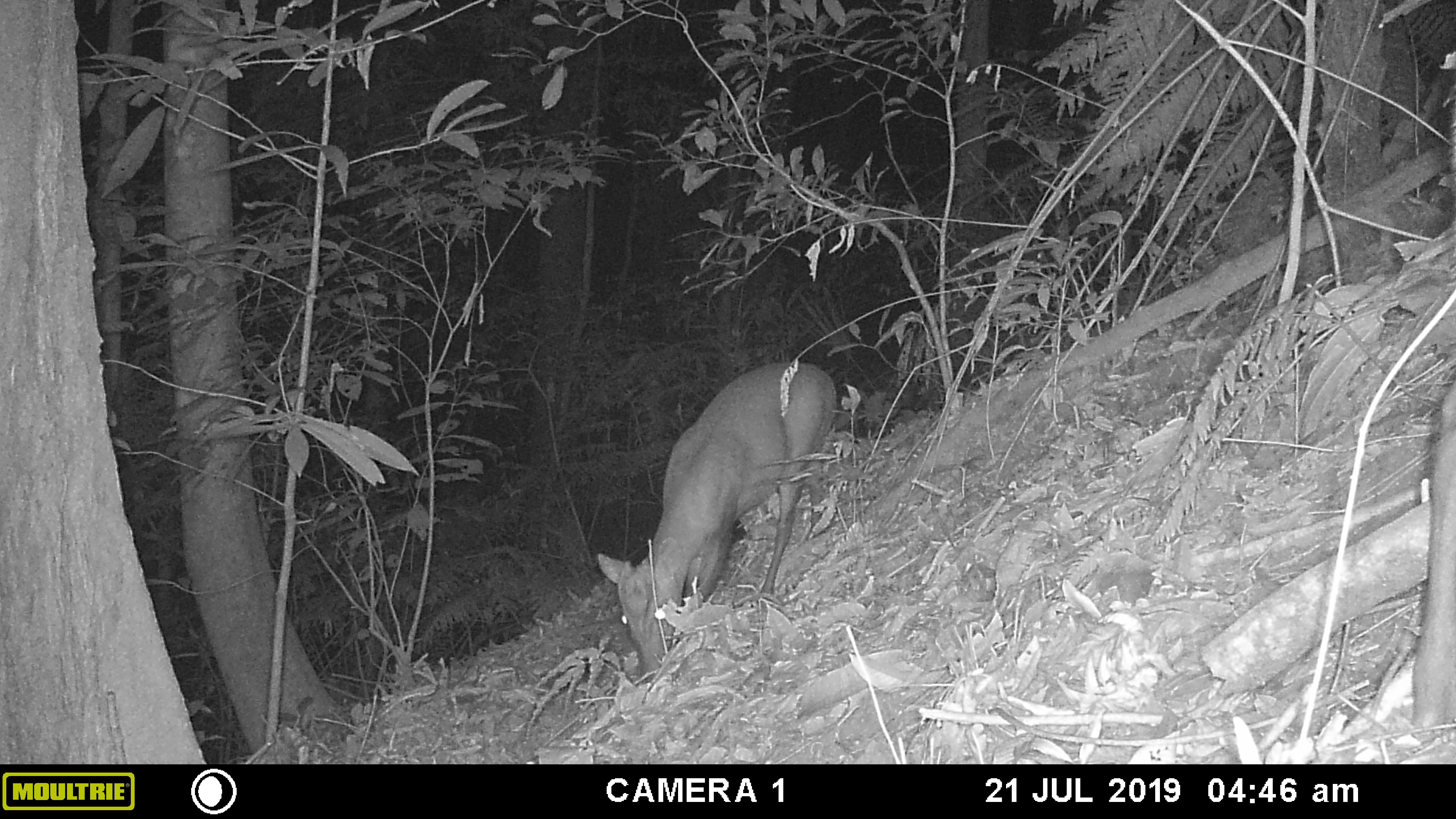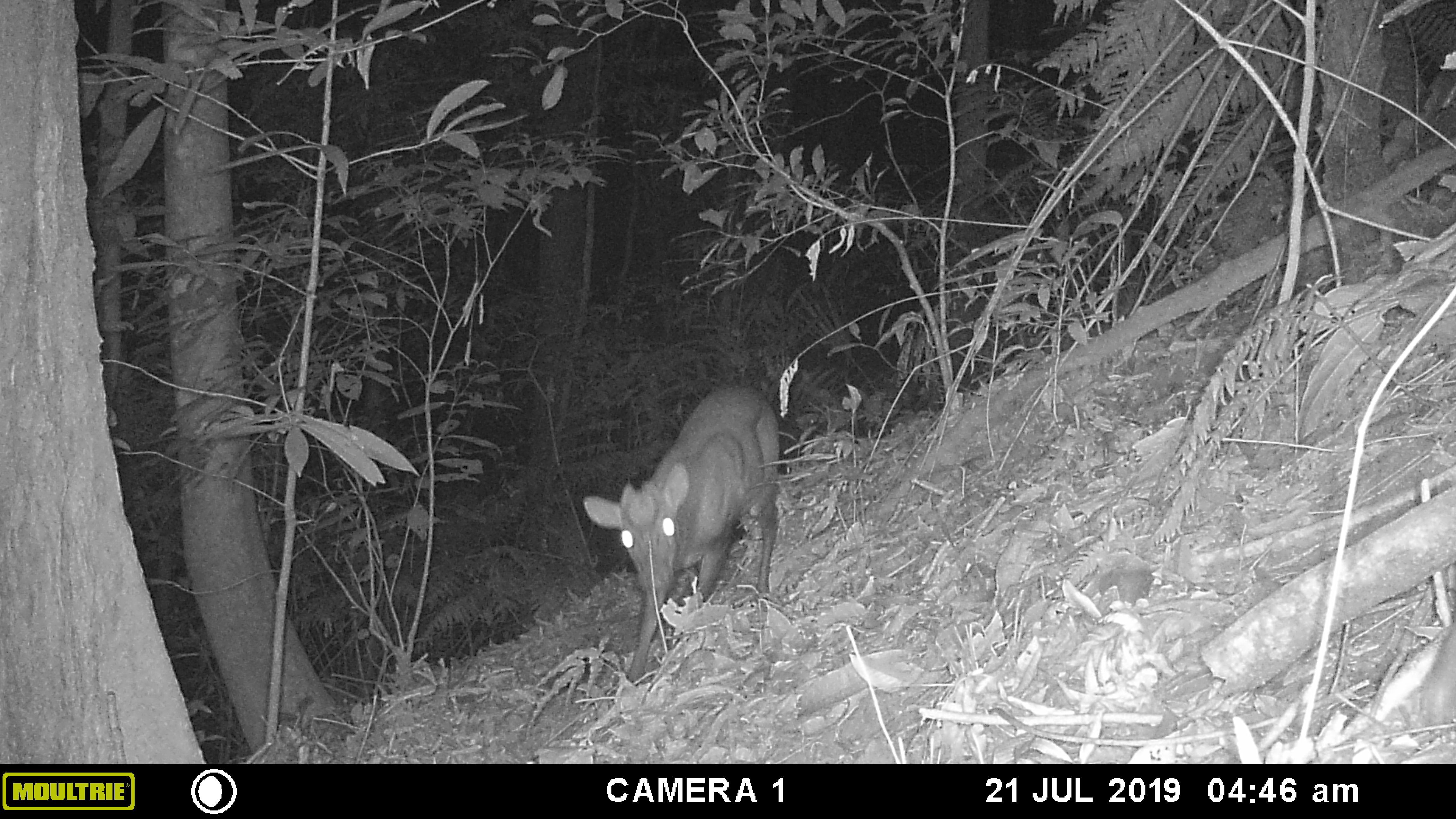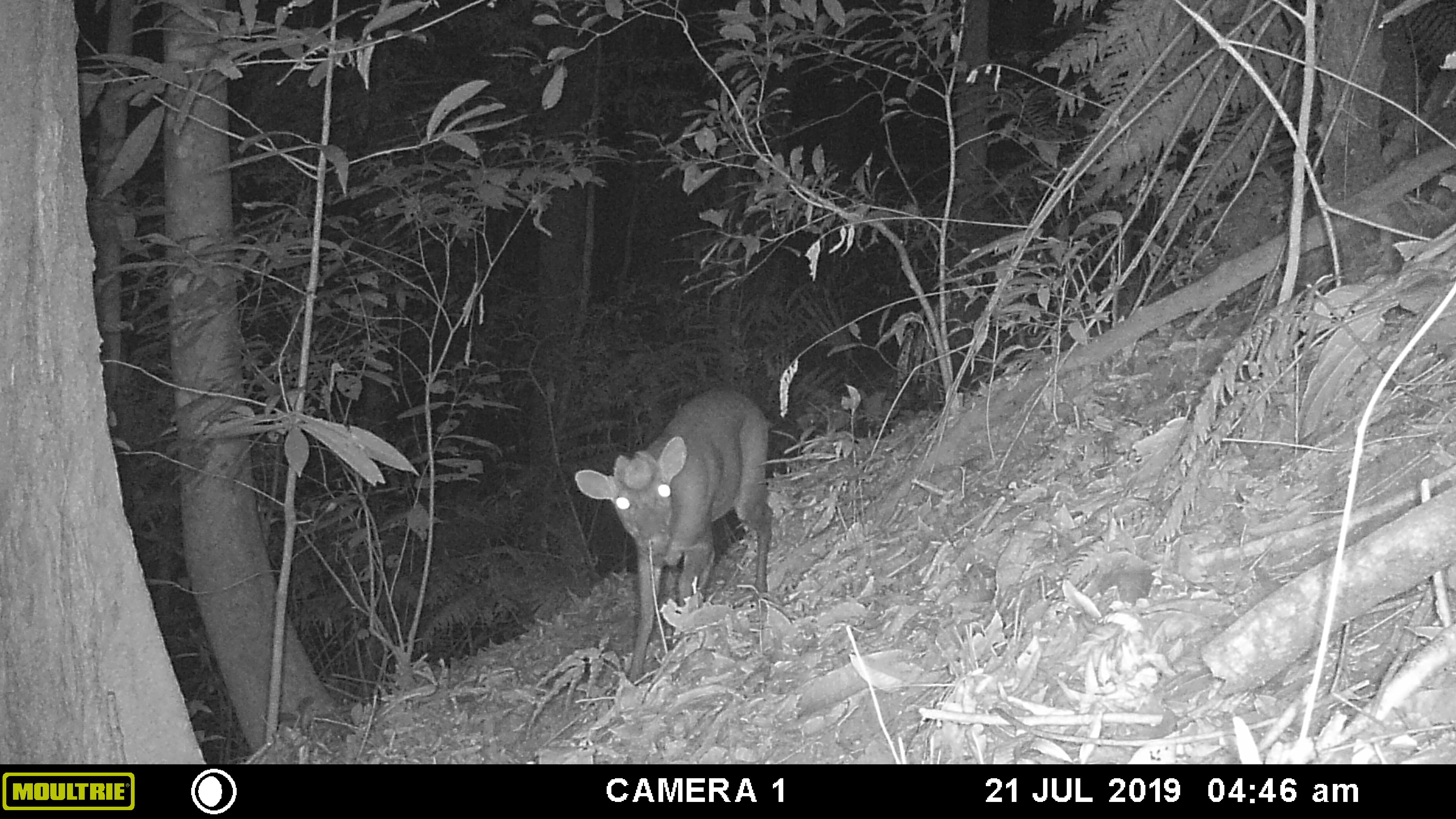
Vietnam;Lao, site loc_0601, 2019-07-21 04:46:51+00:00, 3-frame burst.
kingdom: Animalia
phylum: Chordata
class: Mammalia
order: Artiodactyla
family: Cervidae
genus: Muntiacus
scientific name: Muntiacus rooseveltorum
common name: roosevelt's muntjac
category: roosevelts muntjac group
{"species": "roosevelts muntjac group (roosevelt's muntjac) (Muntiacus rooseveltorum)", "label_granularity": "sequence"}